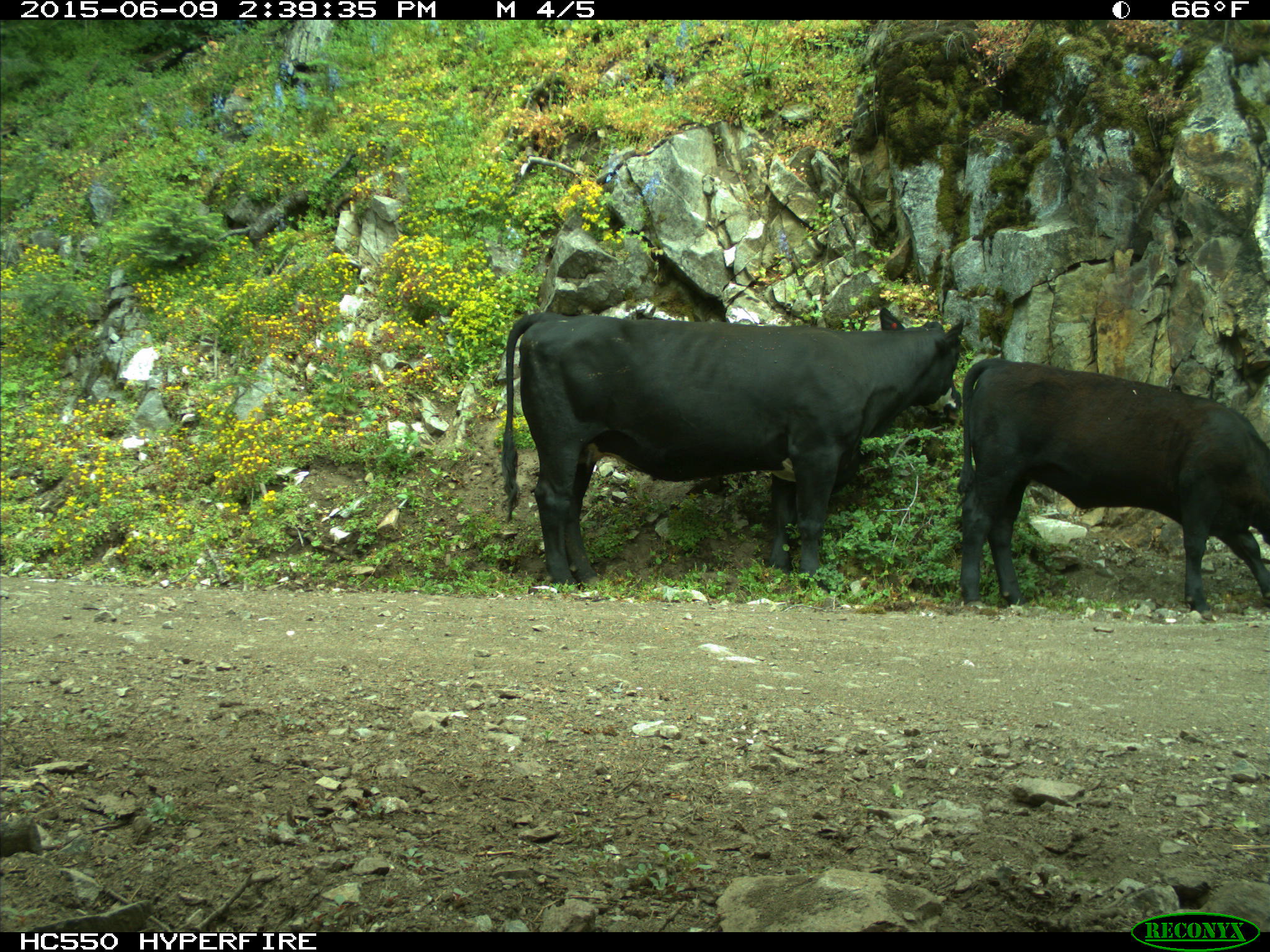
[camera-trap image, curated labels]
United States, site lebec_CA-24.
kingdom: Animalia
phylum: Chordata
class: Mammalia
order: Artiodactyla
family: Bovidae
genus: Bos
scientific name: Bos taurus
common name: domestic cow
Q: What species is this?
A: Bos taurus (domestic cow).